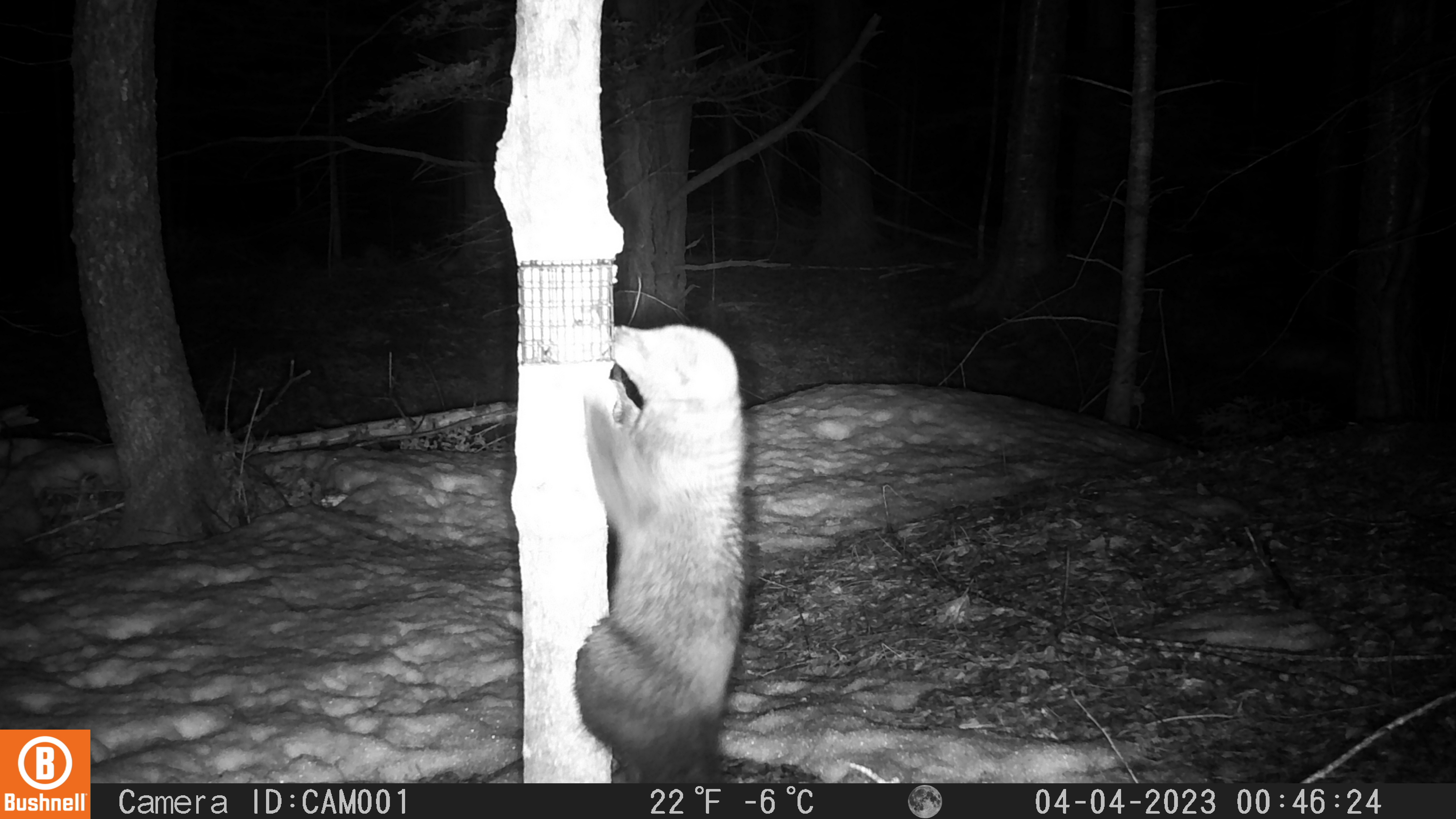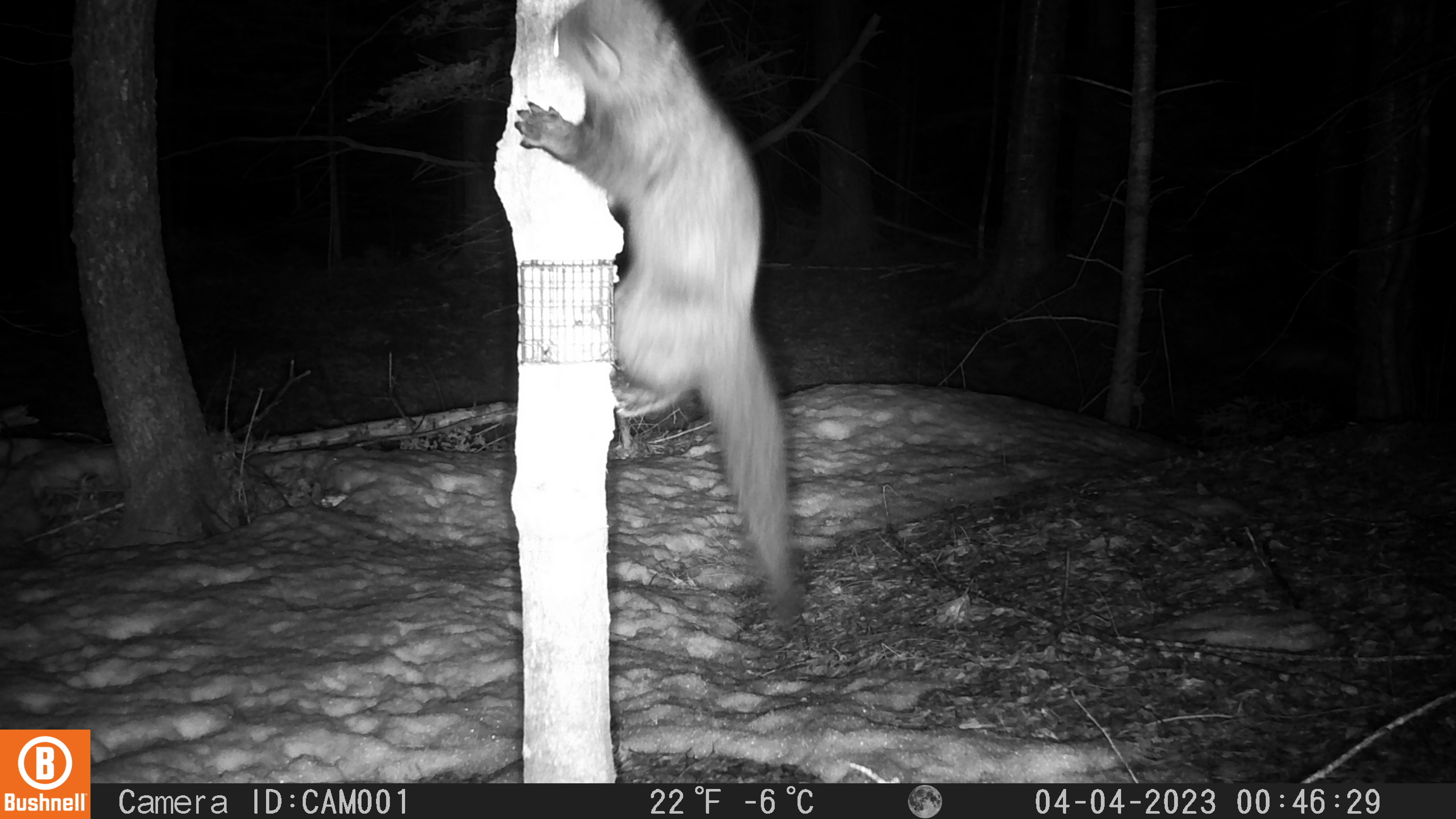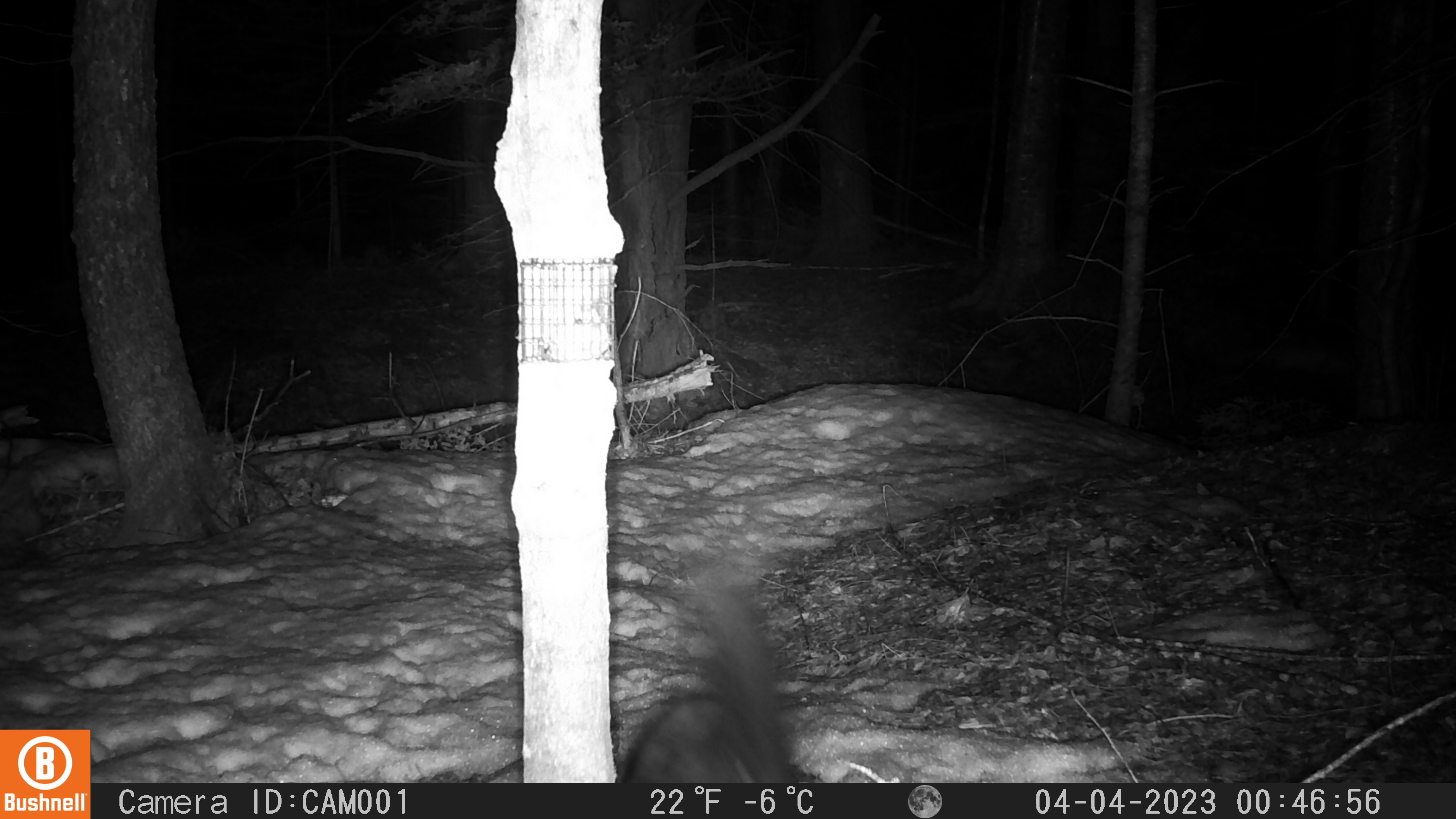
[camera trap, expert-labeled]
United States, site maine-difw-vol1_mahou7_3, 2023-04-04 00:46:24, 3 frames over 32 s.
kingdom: Animalia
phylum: Chordata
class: Mammalia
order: Carnivora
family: Mustelidae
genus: Pekania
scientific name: Pekania pennanti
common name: fisher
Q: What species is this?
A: Fisher (Pekania pennanti).